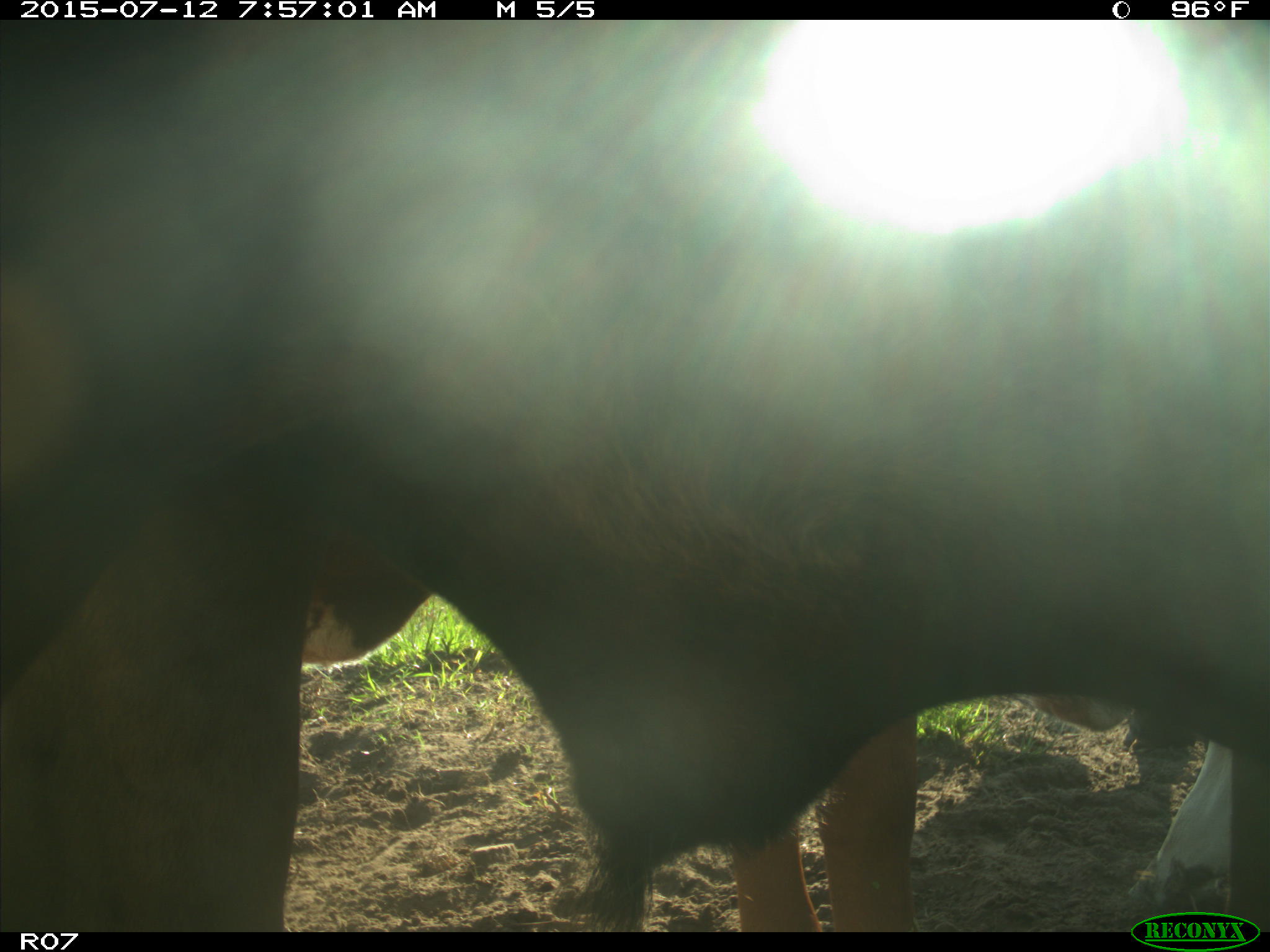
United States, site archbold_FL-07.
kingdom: Animalia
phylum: Chordata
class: Mammalia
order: Artiodactyla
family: Bovidae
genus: Bos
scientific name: Bos taurus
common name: domestic cow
Bos taurus (domestic cow).